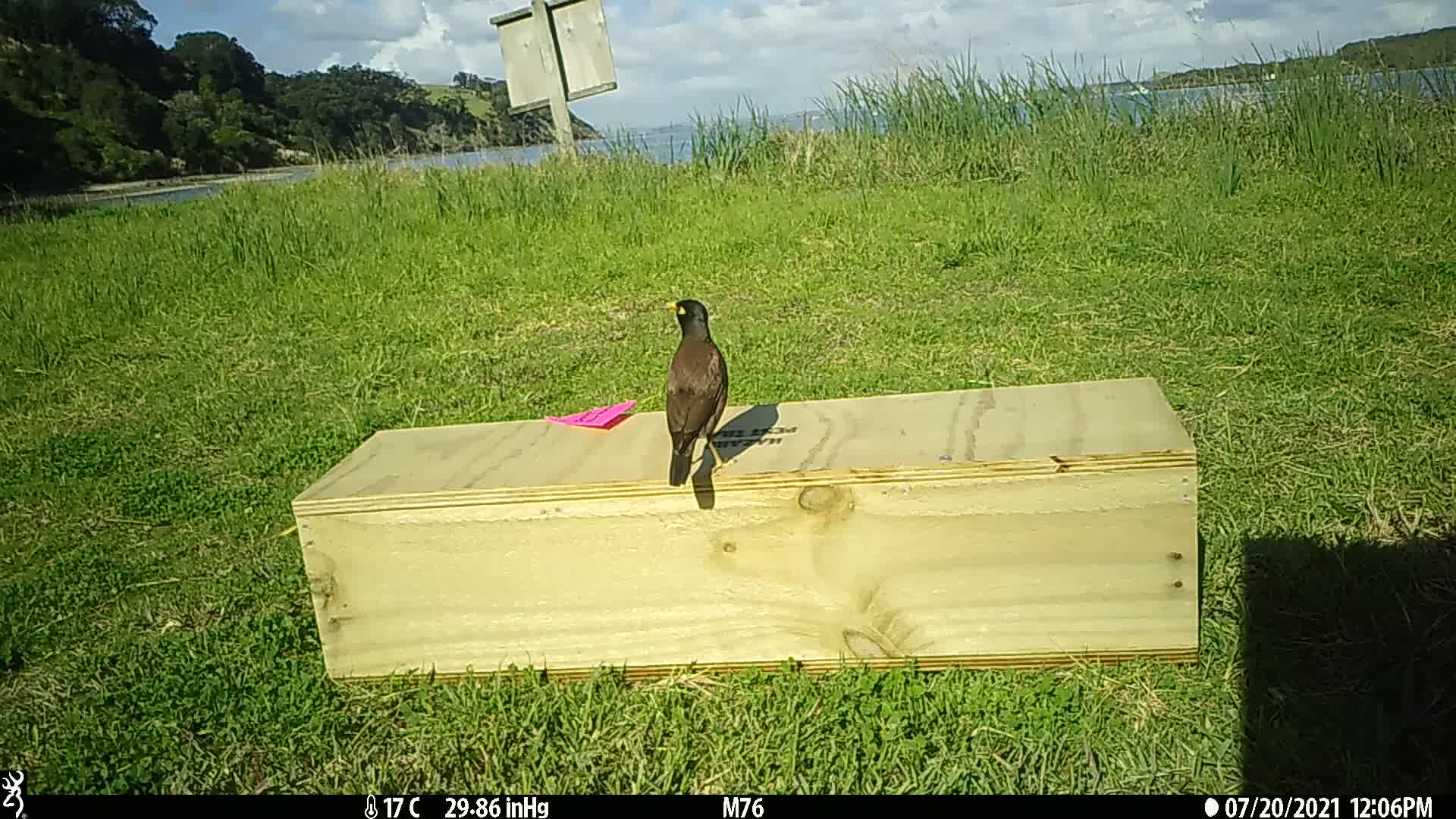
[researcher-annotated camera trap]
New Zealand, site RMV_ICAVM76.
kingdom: Animalia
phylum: Chordata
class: Aves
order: Passeriformes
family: Sturnidae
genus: Acridotheres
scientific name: Acridotheres tristis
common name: common myna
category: myna